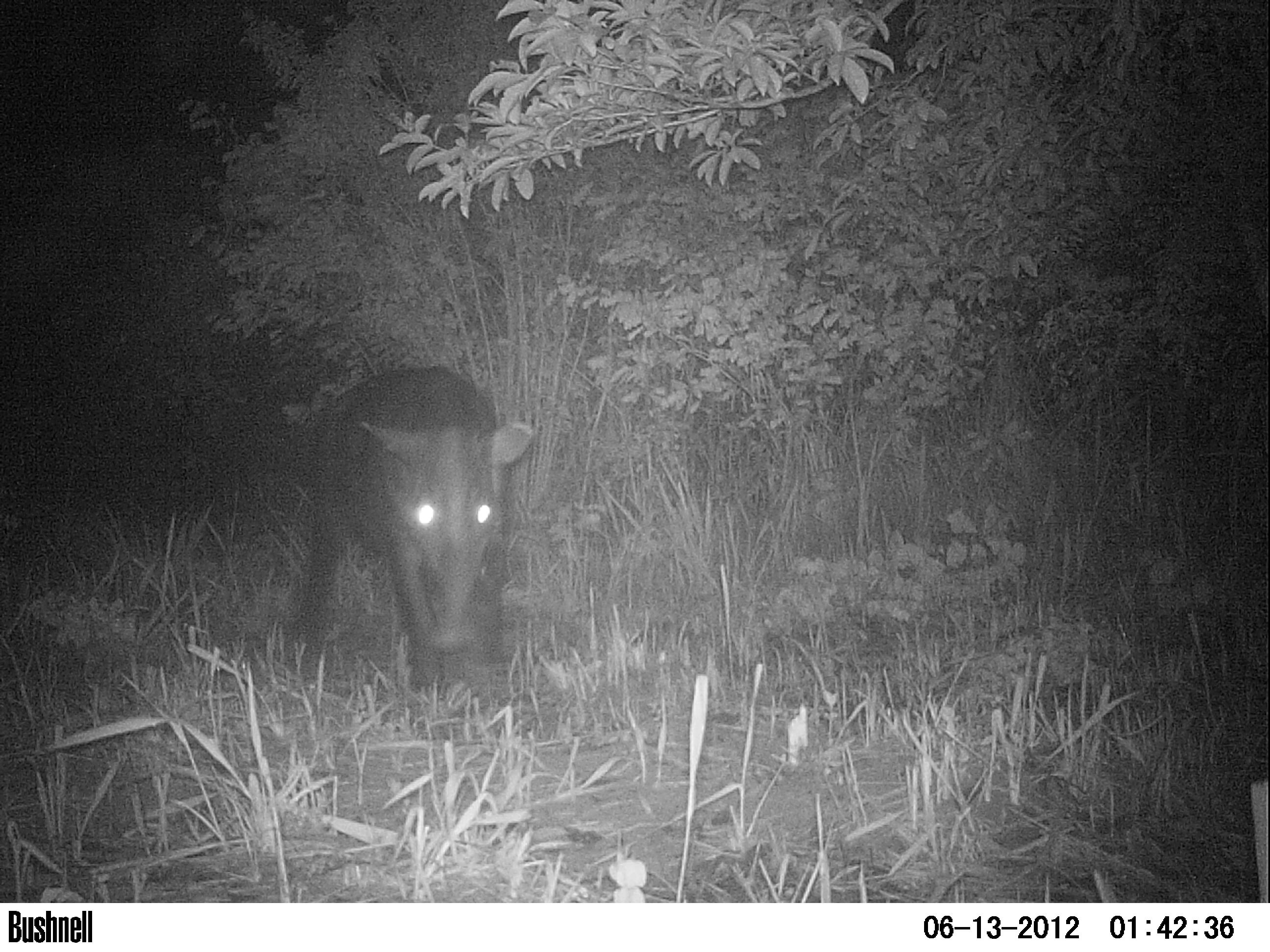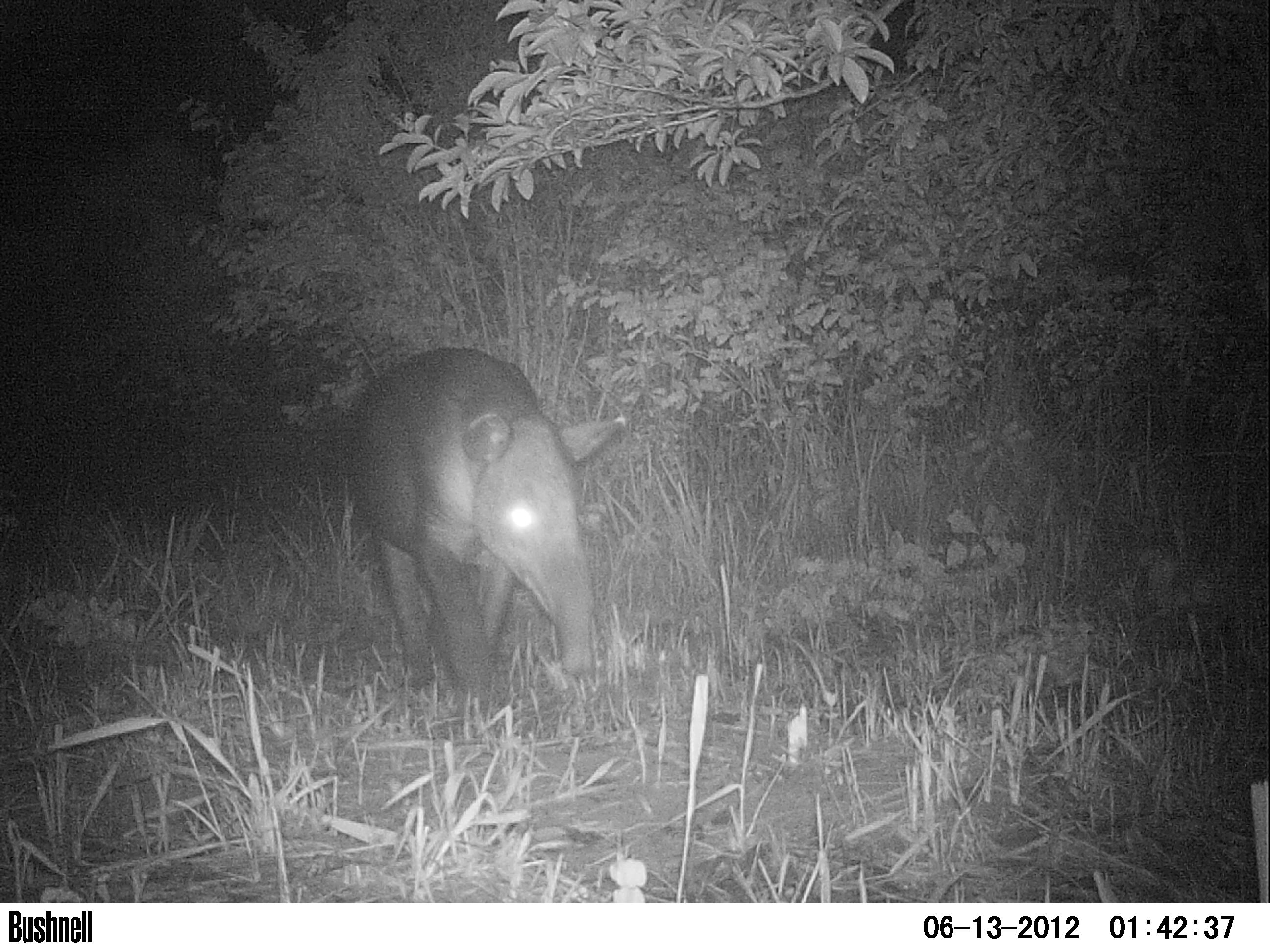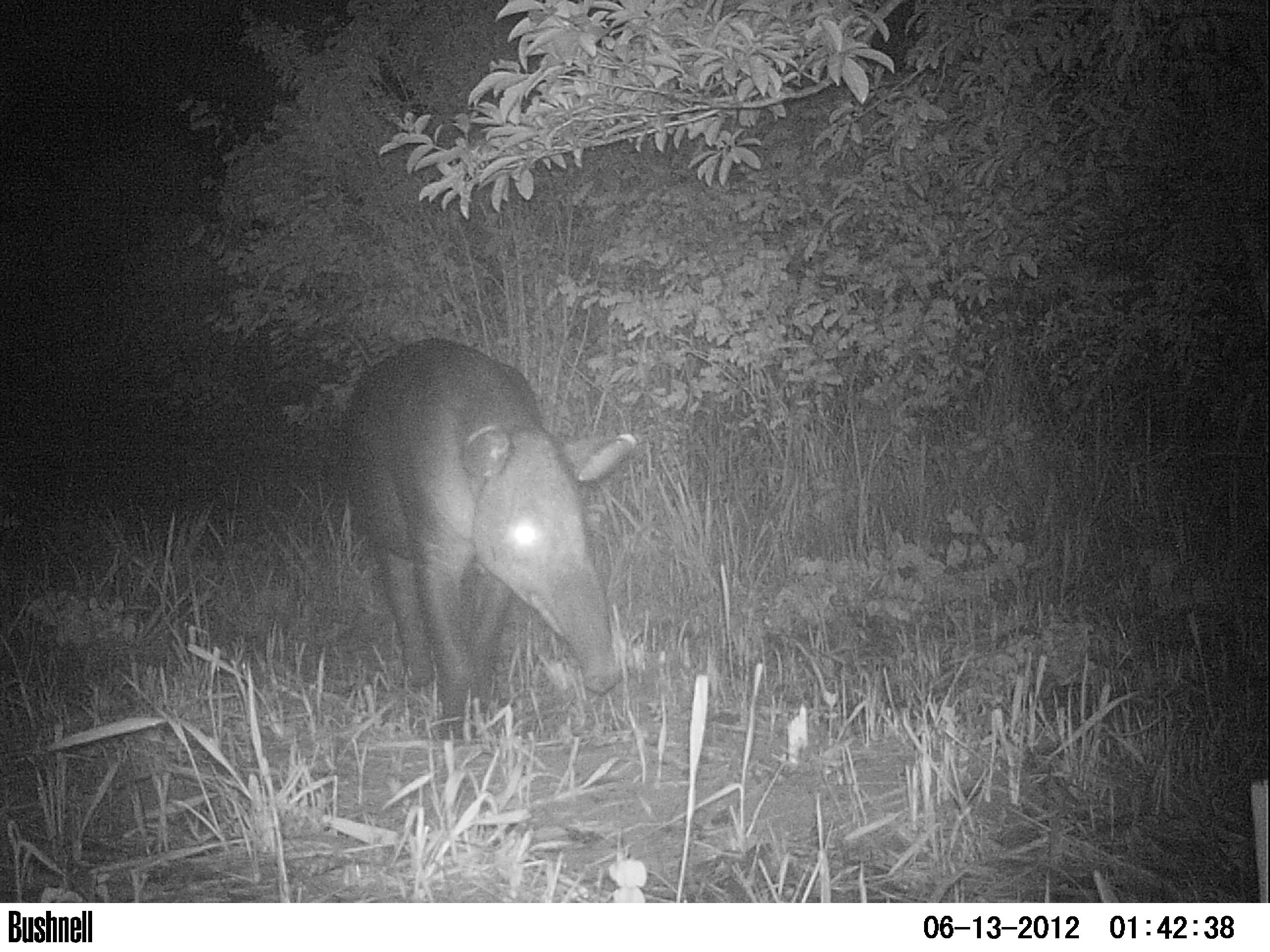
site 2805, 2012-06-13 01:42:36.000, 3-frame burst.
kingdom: Animalia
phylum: Chordata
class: Mammalia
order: Perissodactyla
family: Tapiridae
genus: Tapirus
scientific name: Tapirus bairdii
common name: baird's tapir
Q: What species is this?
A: Tapirus bairdii (baird's tapir).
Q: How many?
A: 1.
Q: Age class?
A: Adult.